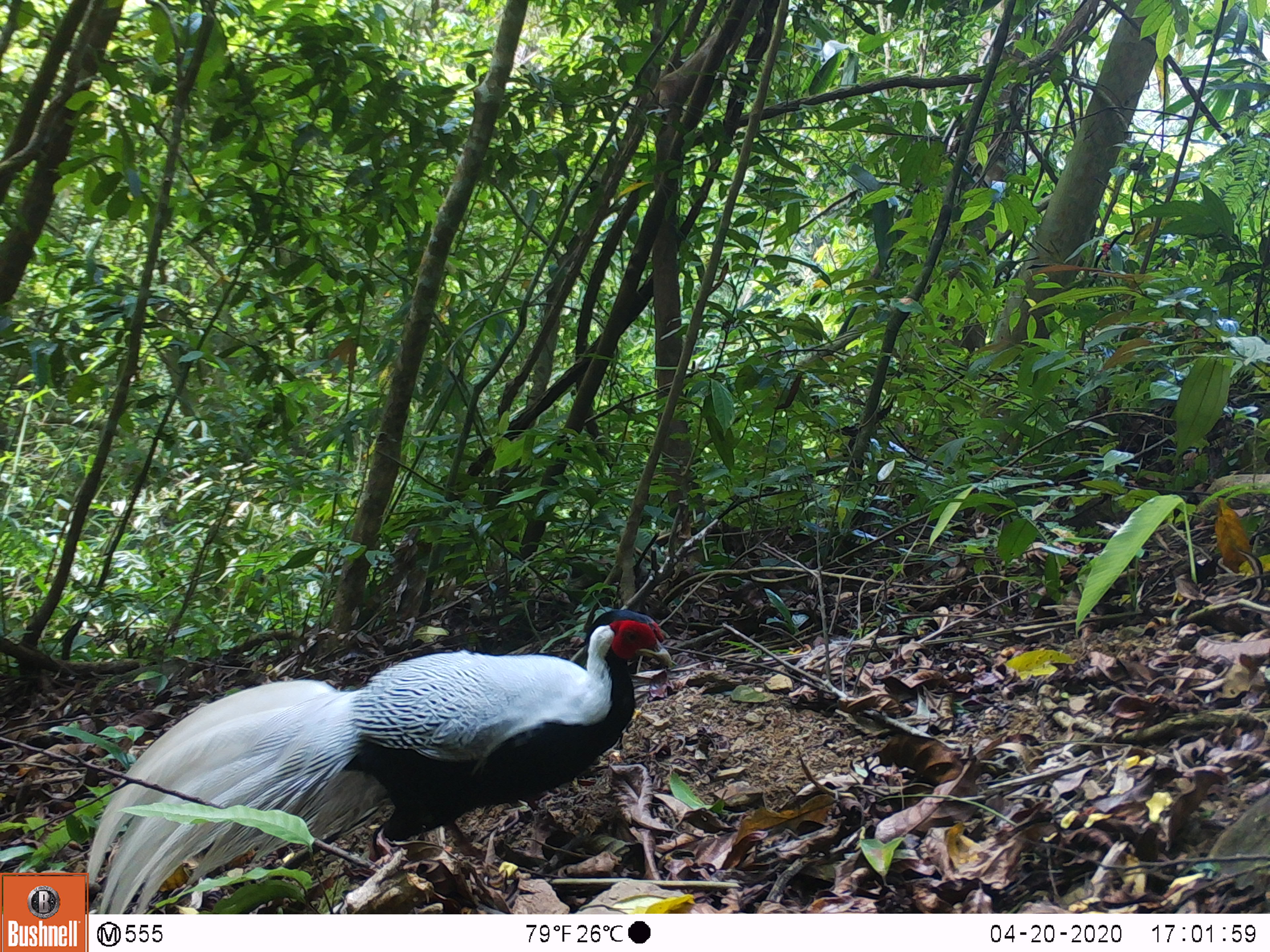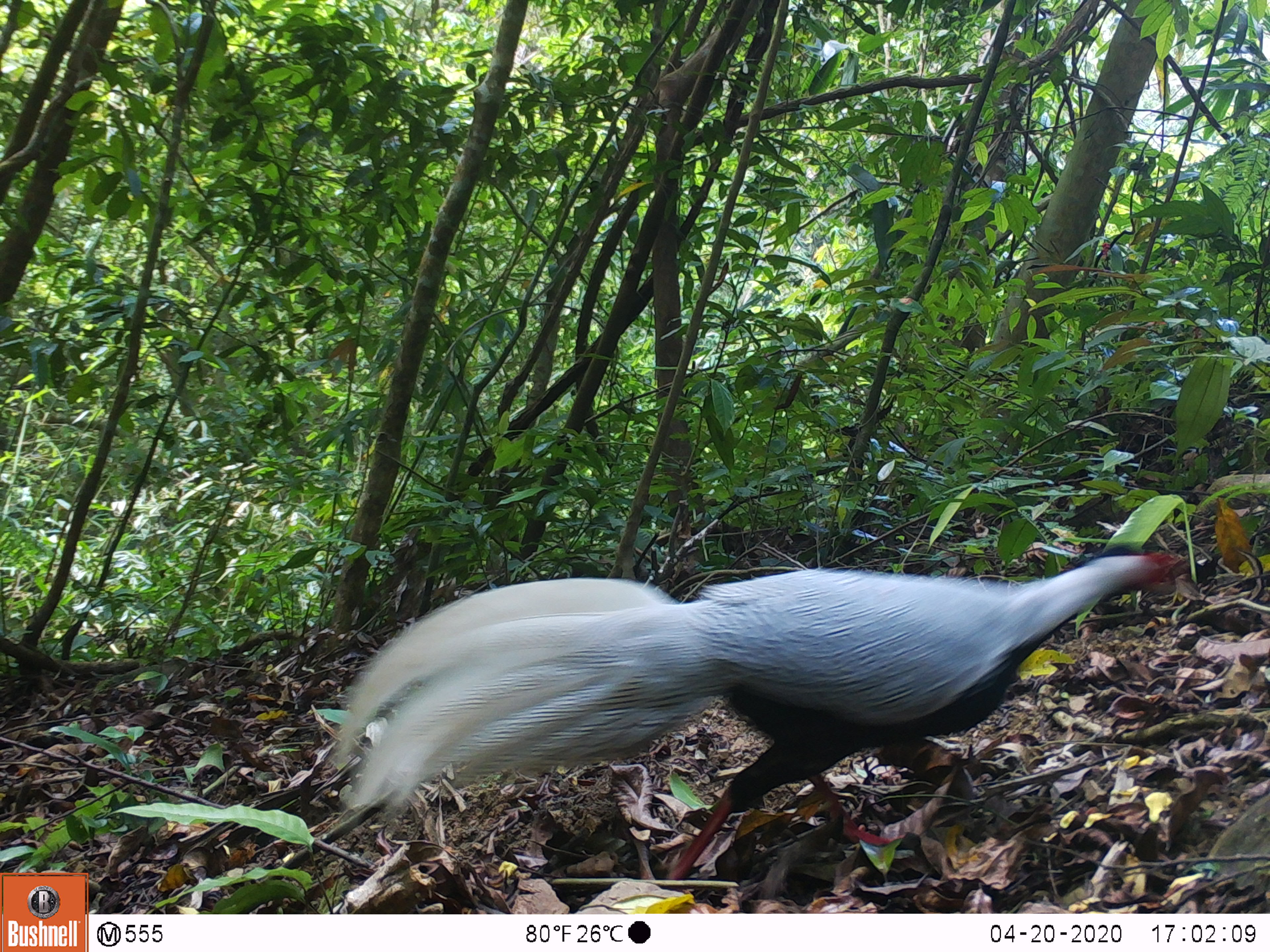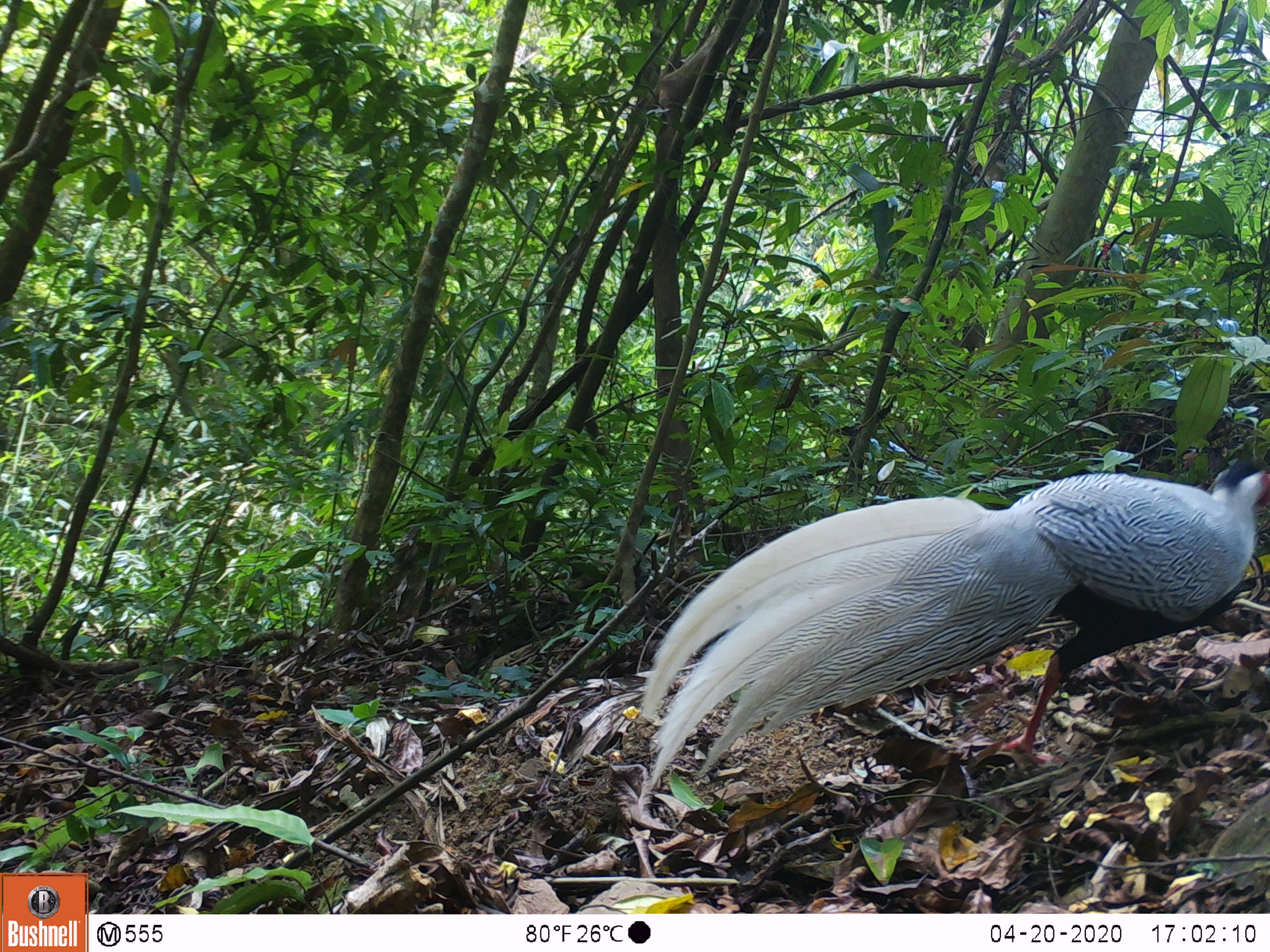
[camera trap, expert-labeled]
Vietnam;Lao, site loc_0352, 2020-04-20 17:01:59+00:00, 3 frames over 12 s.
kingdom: Animalia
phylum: Chordata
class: Aves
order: Galliformes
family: Phasianidae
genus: Lophura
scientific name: Lophura nycthemera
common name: silver pheasant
Silver pheasant (Lophura nycthemera). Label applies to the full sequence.